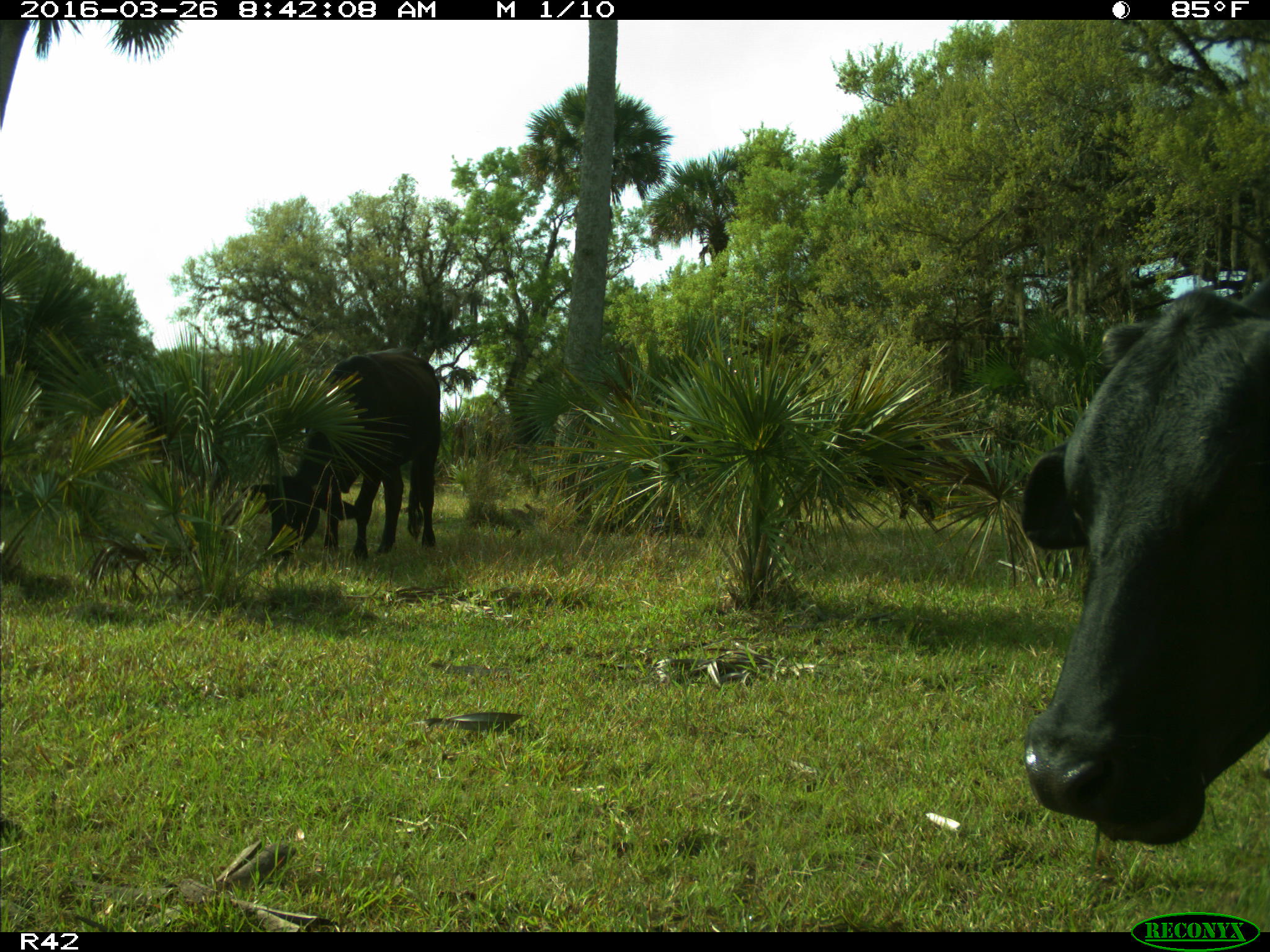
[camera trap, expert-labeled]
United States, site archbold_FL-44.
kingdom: Animalia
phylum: Chordata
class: Mammalia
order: Artiodactyla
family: Bovidae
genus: Bos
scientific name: Bos taurus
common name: domestic cow